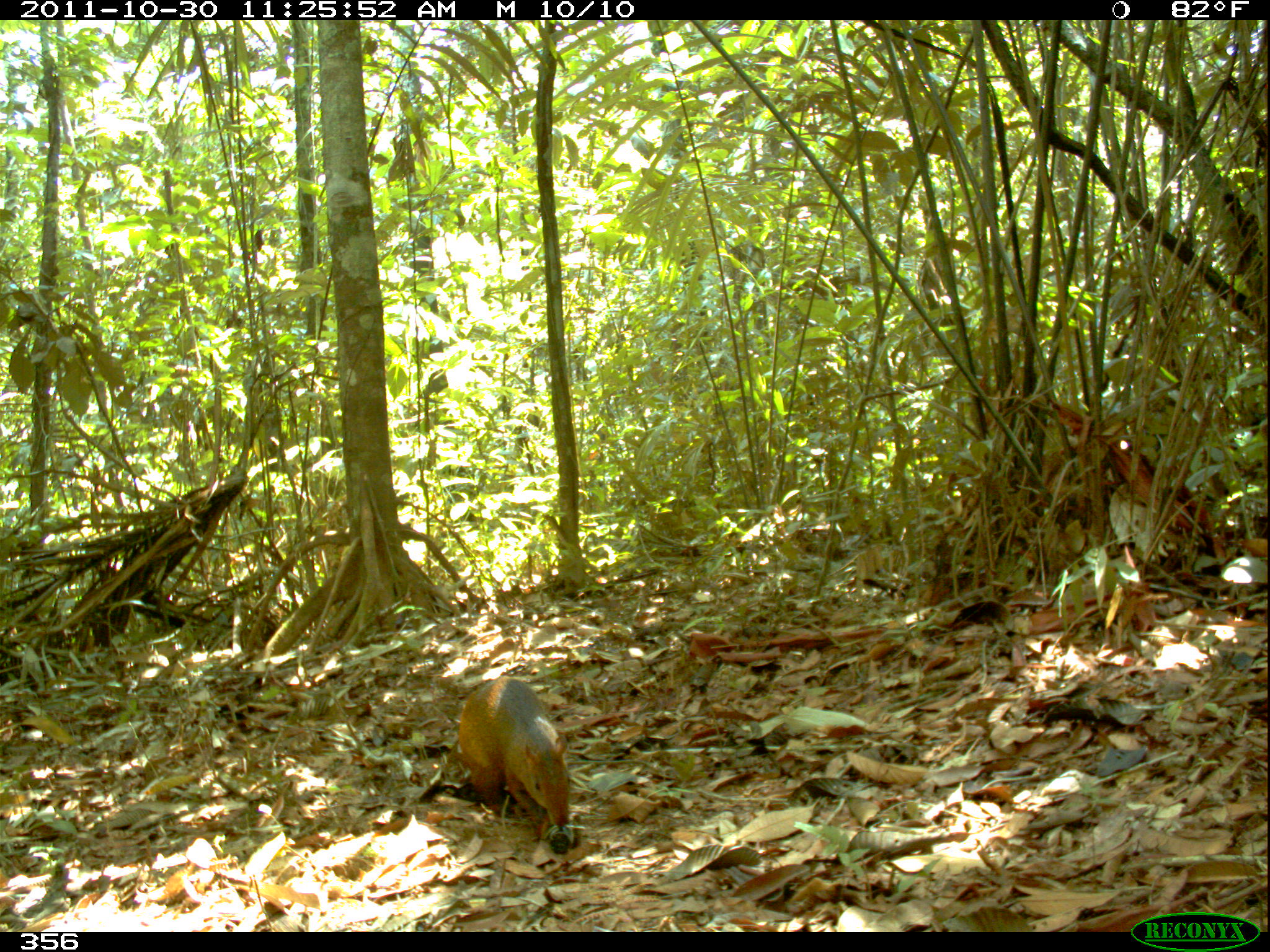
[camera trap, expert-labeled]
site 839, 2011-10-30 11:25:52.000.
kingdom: Animalia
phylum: Chordata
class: Mammalia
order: Rodentia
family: Dasyproctidae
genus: Dasyprocta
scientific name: Dasyprocta punctata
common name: central american agouti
Dasyprocta punctata (central american agouti).